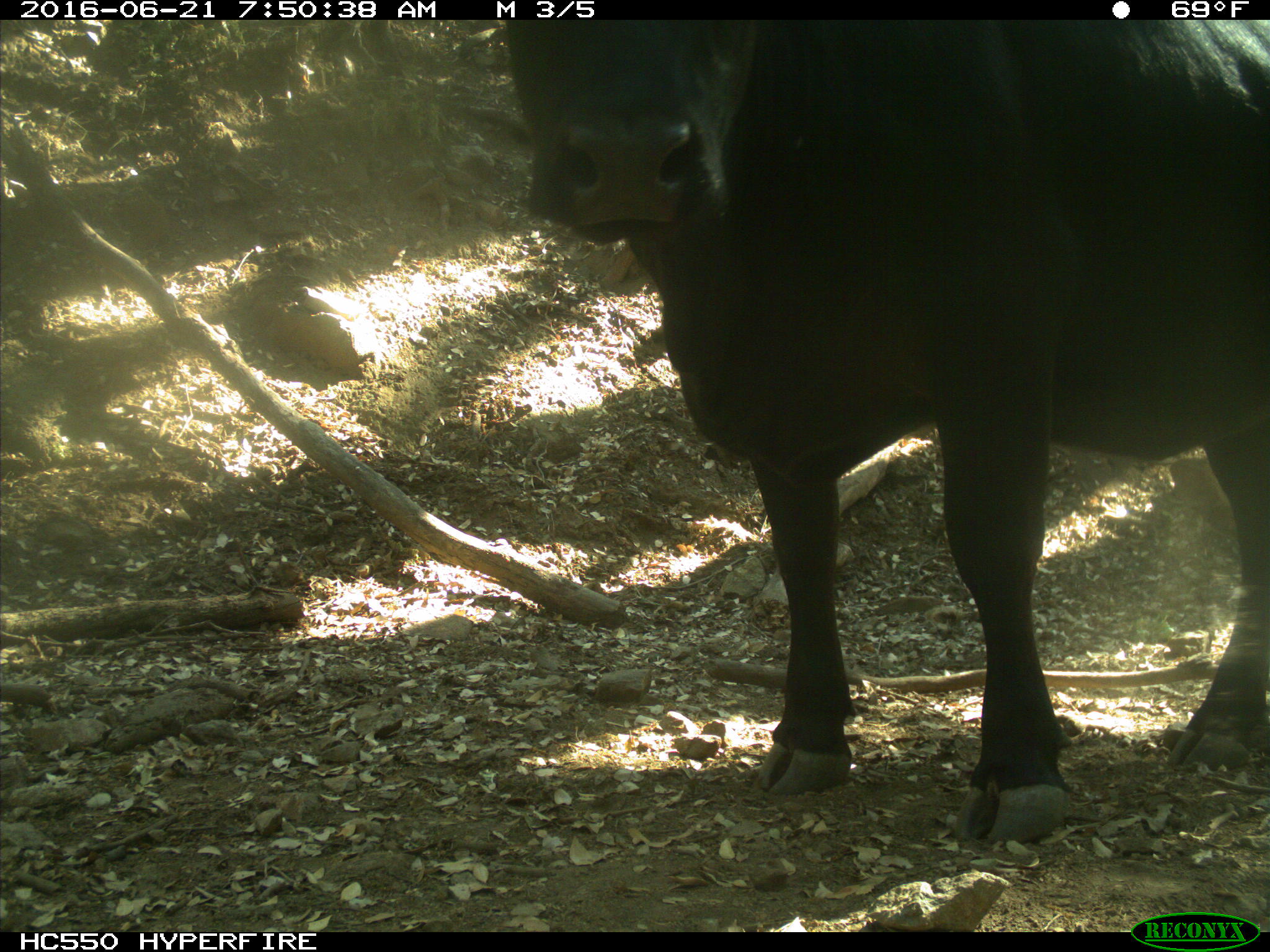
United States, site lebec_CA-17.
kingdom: Animalia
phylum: Chordata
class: Mammalia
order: Artiodactyla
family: Bovidae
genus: Bos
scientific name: Bos taurus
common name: domestic cow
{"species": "Bos taurus (domestic cow)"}